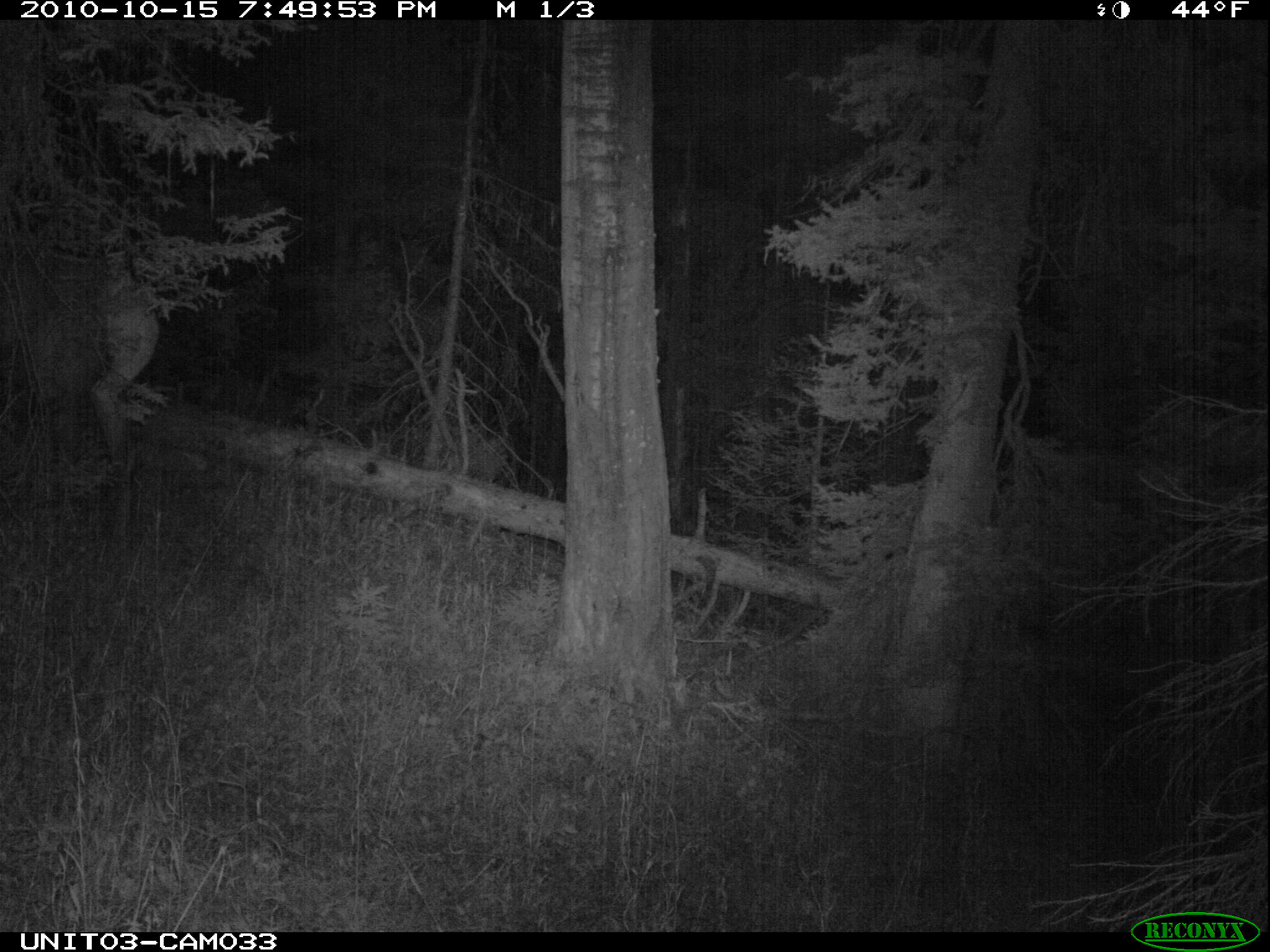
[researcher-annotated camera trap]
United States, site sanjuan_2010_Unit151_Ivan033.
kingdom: Animalia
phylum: Chordata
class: Mammalia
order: Artiodactyla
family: Cervidae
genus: Cervus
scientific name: Cervus elaphus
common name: red deer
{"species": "Cervus elaphus (red deer)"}